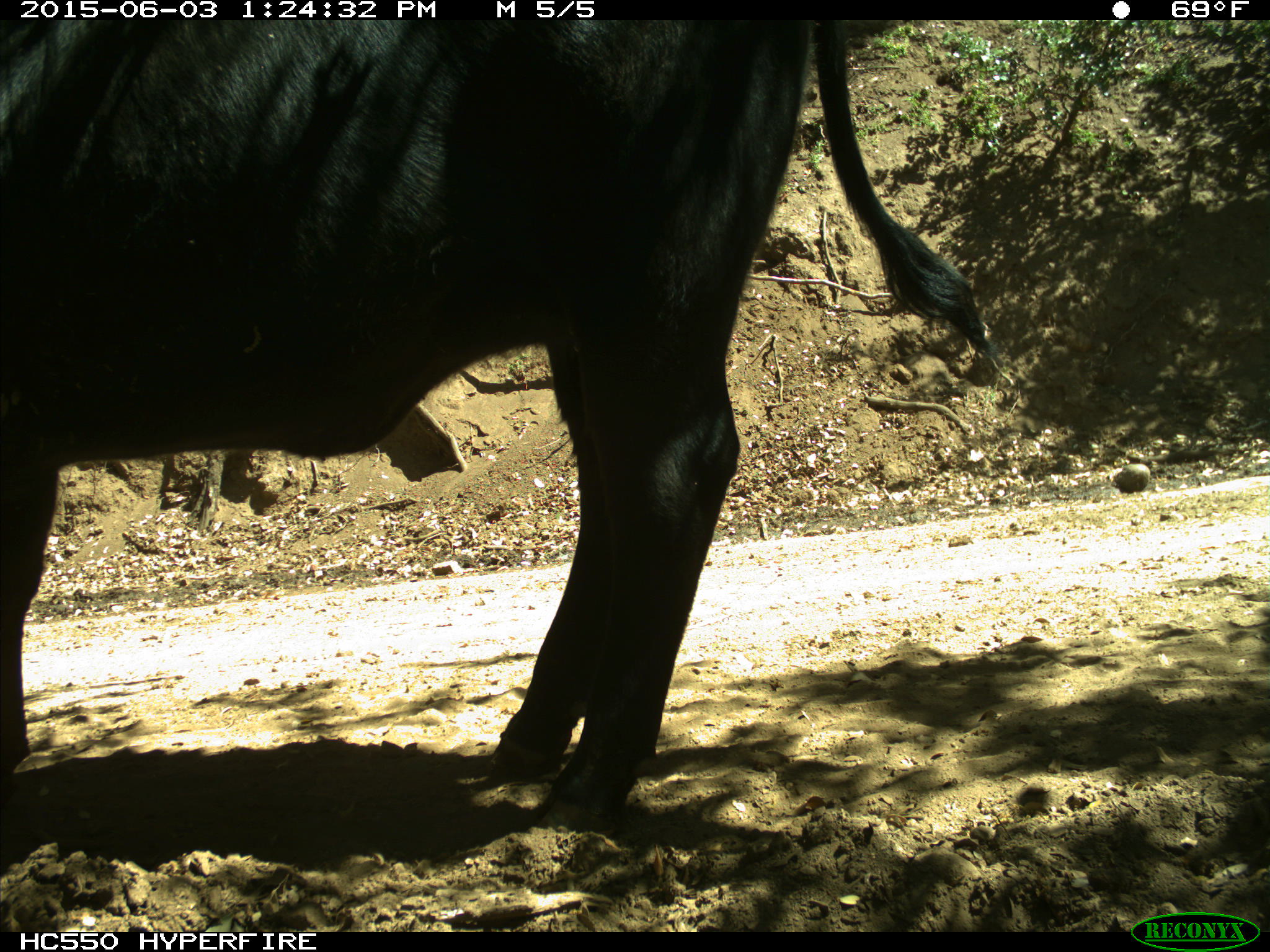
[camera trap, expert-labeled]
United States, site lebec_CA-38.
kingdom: Animalia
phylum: Chordata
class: Mammalia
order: Artiodactyla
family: Bovidae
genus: Bos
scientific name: Bos taurus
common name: domestic cow